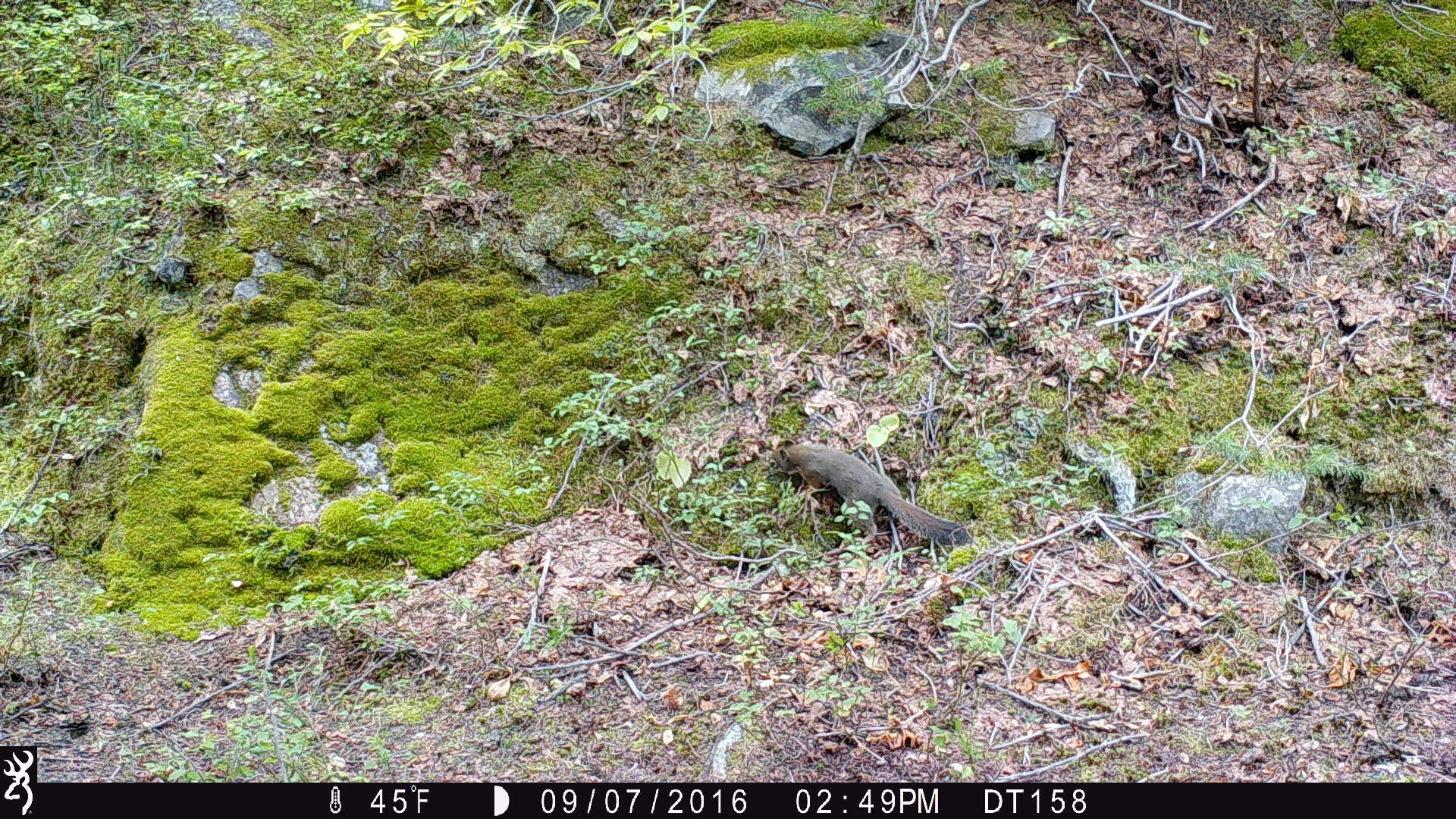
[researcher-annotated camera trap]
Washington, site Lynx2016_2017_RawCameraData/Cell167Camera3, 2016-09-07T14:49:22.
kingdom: Animalia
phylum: Chordata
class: Mammalia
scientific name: Mammalia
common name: small mammal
Small mammal (Mammalia). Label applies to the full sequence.